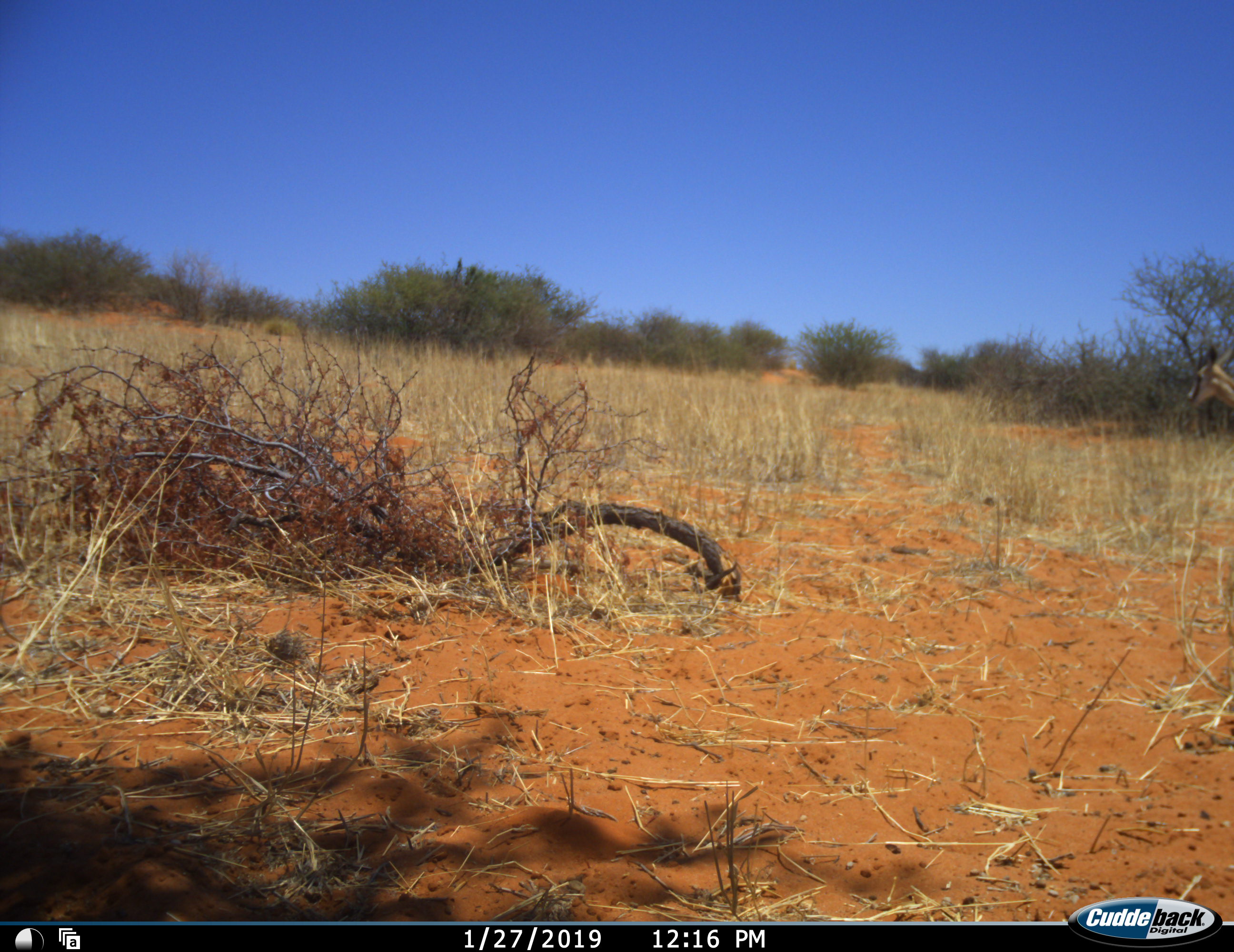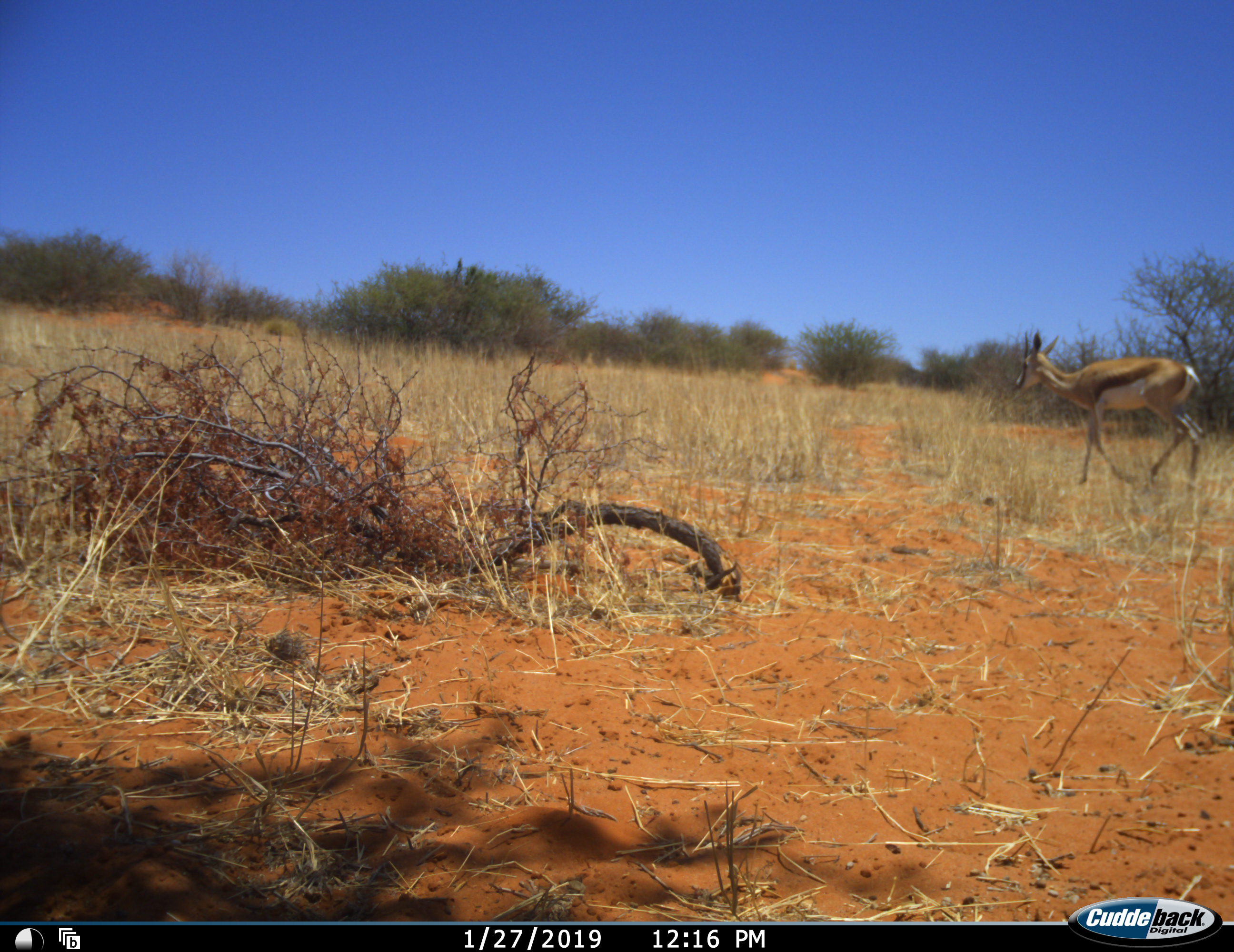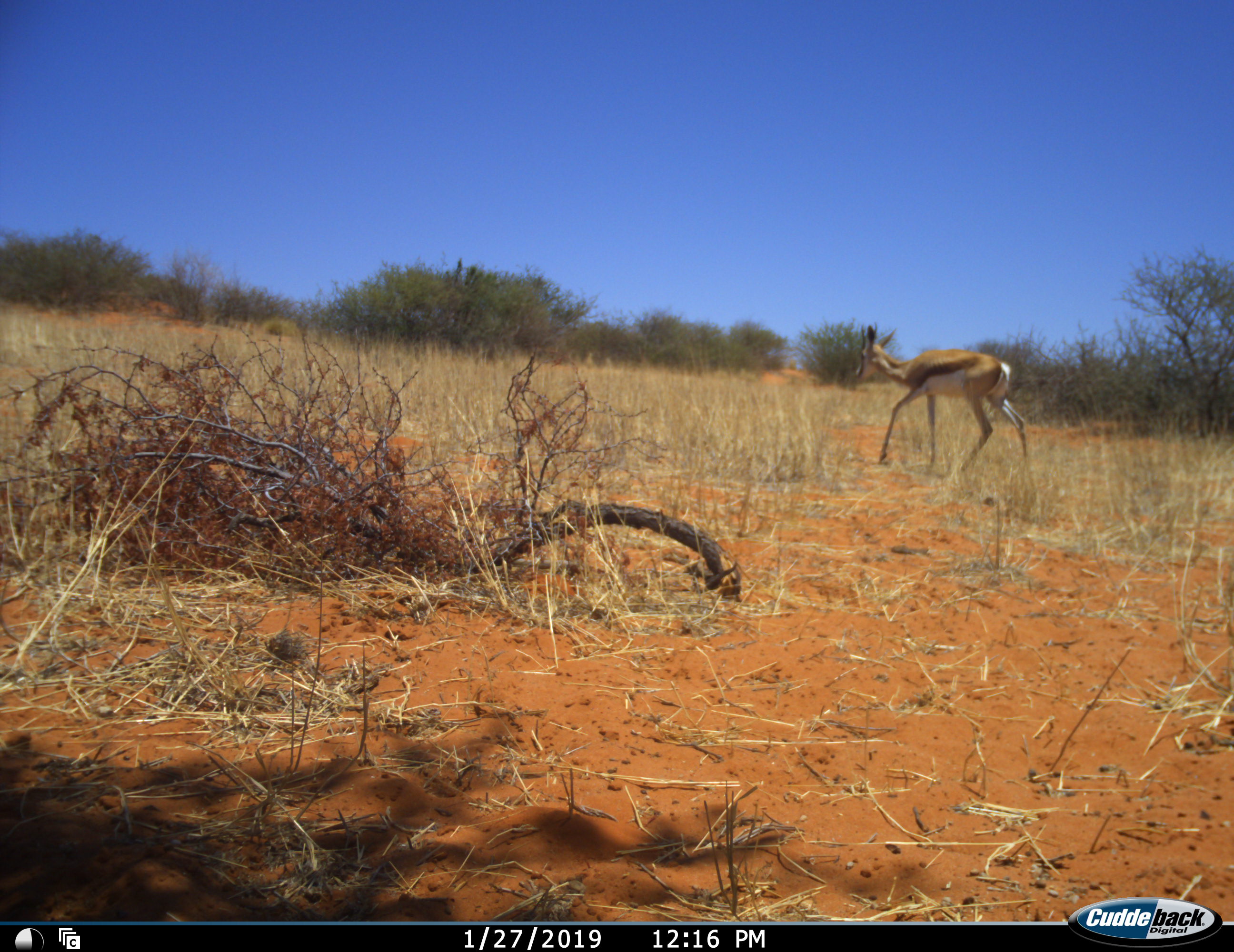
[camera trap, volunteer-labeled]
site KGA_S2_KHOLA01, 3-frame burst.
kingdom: Animalia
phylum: Chordata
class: Mammalia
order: Artiodactyla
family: Bovidae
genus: Antidorcas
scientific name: Antidorcas marsupialis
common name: springbok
Springbok (Antidorcas marsupialis), count 1. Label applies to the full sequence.